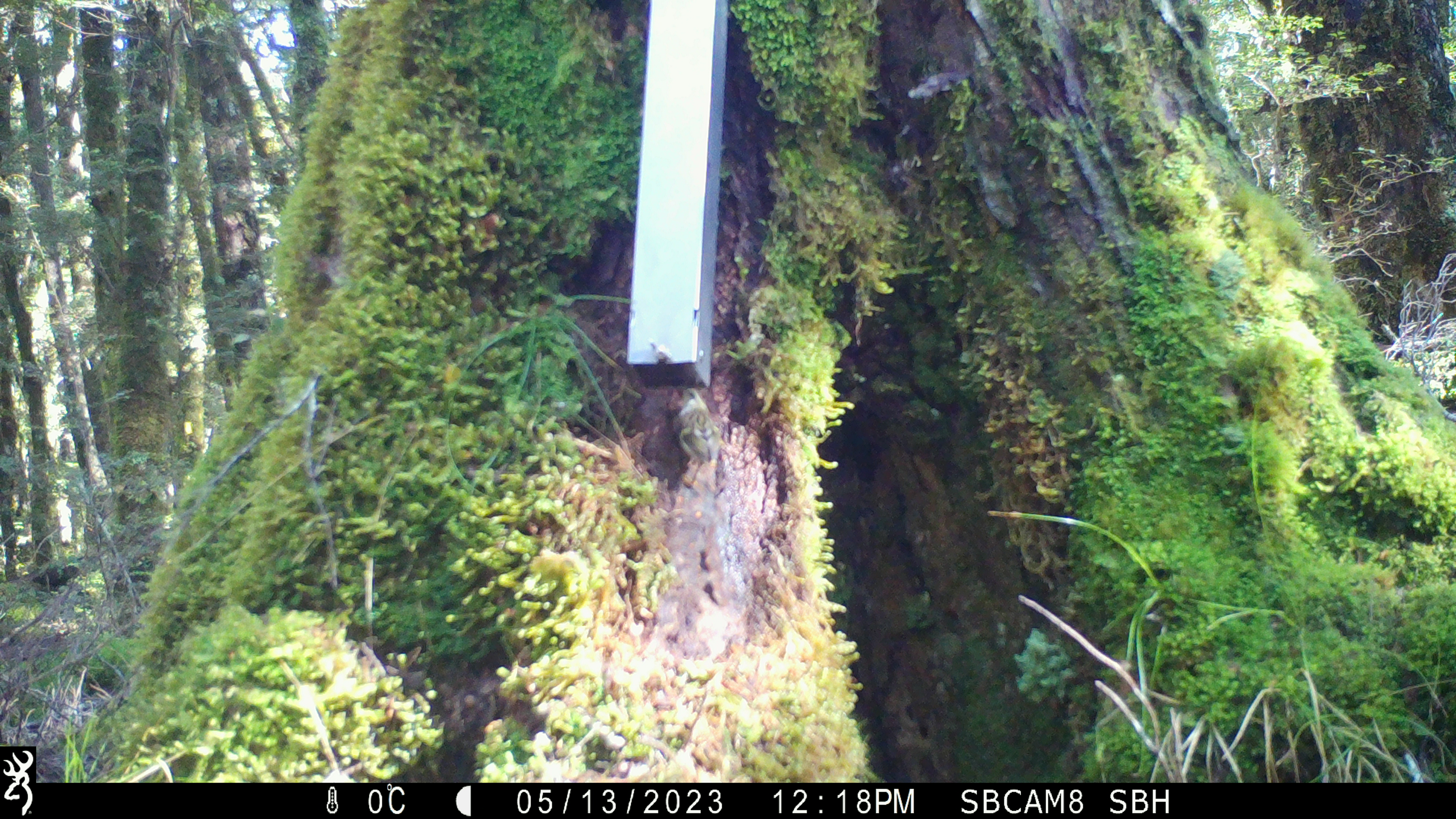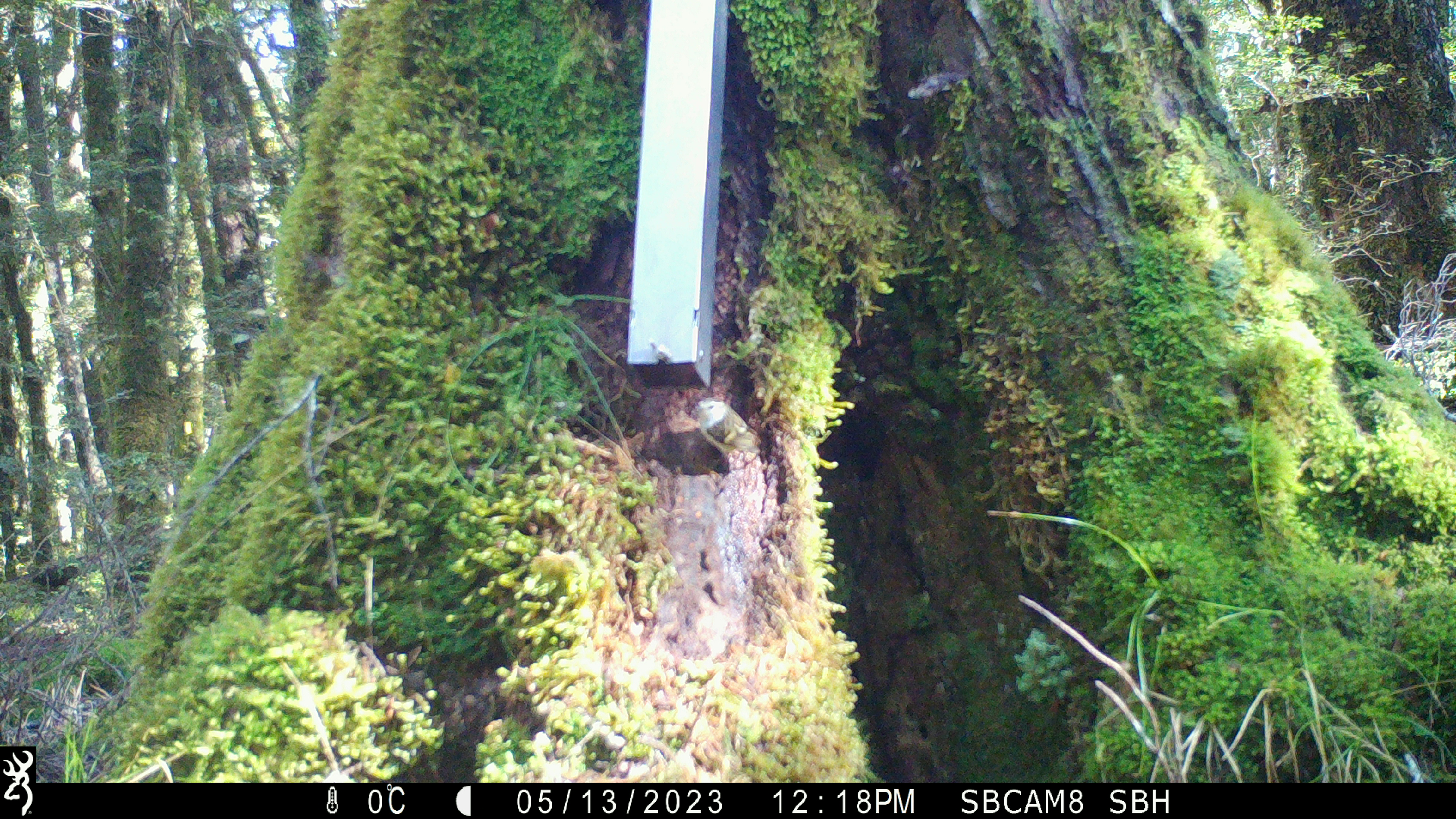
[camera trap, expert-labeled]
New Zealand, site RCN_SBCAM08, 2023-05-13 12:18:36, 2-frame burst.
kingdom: Animalia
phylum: Chordata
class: Aves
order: Passeriformes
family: Acanthisittidae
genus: Acanthisitta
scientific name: Acanthisitta chloris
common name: rifleman